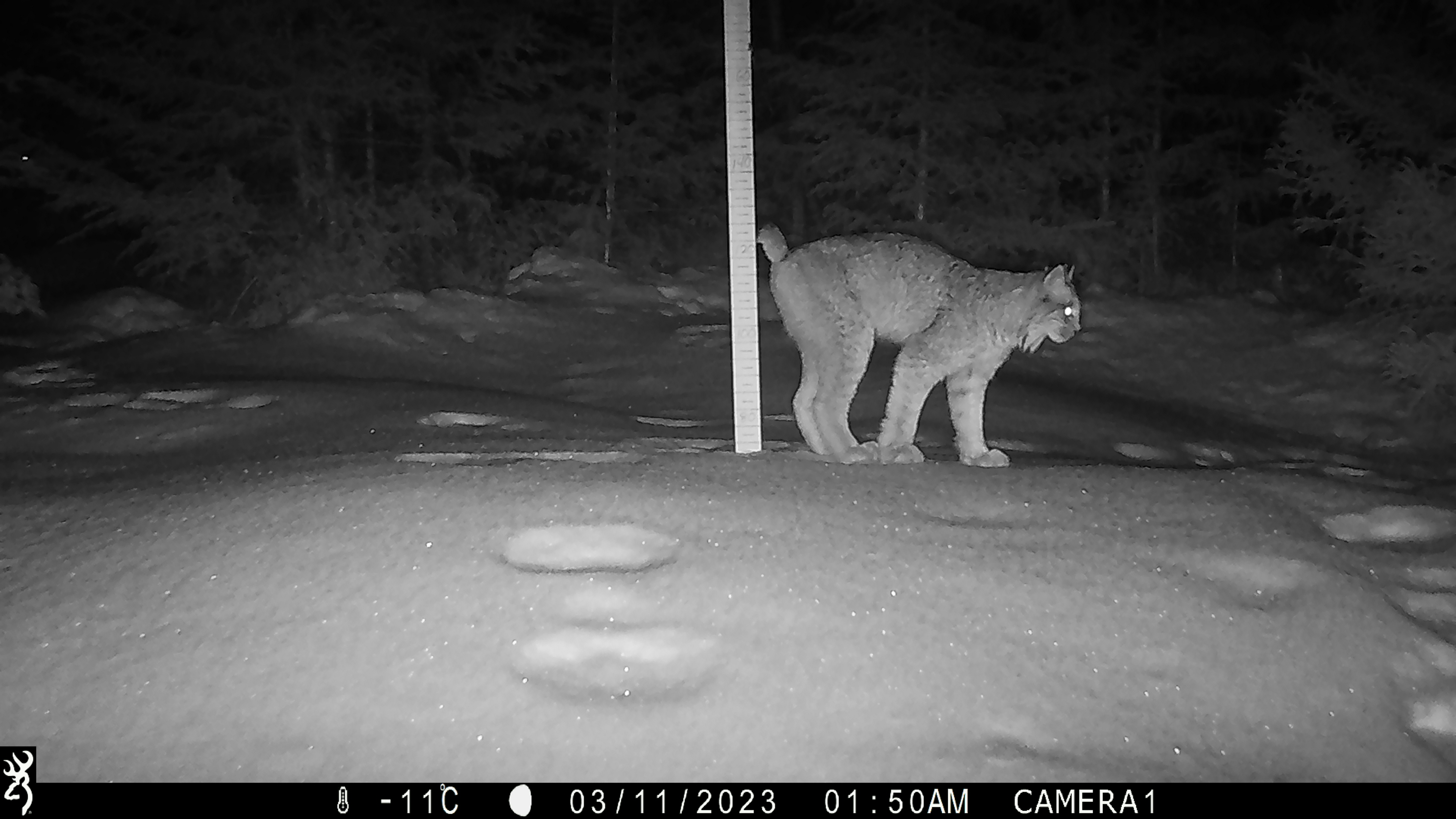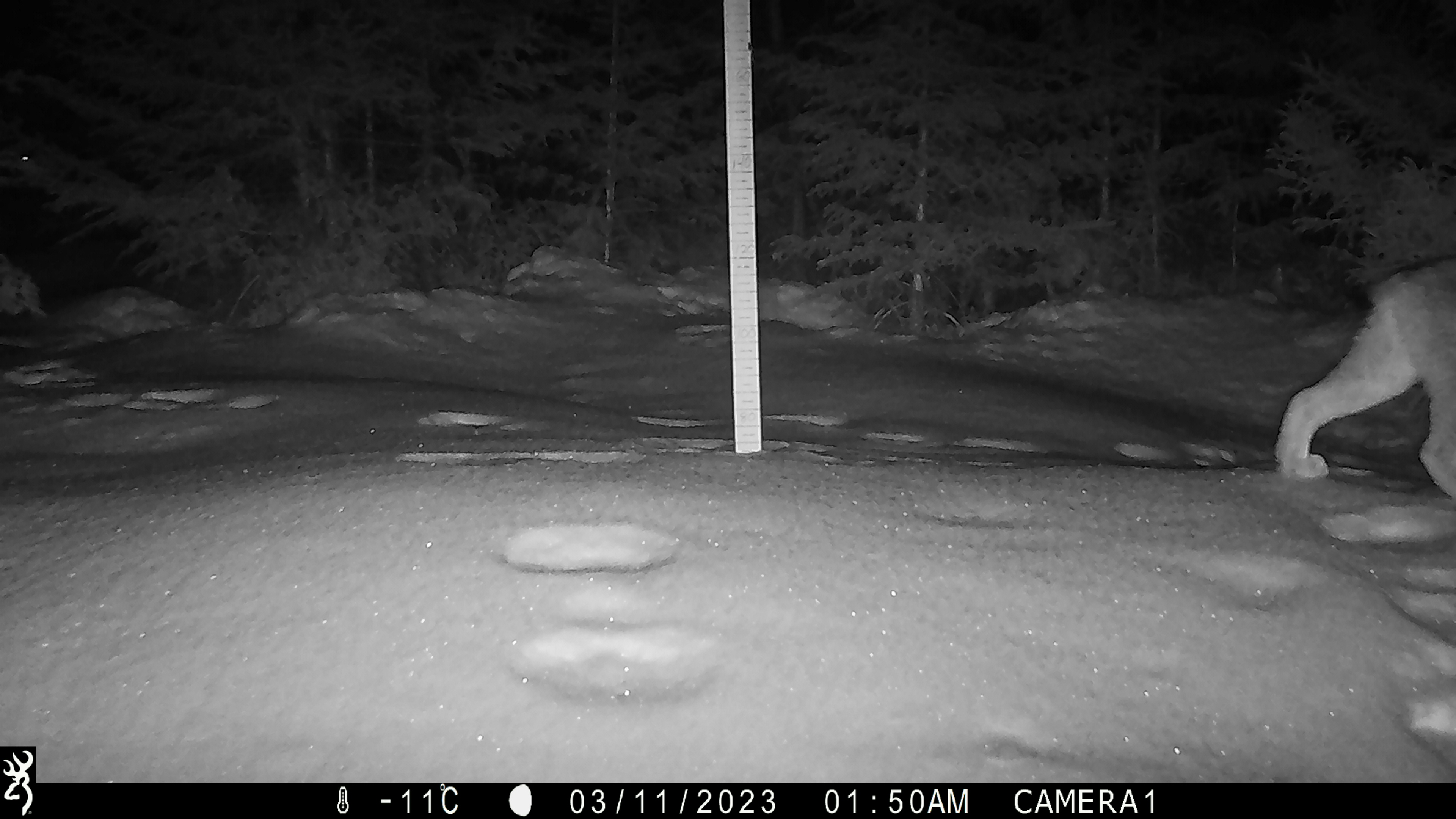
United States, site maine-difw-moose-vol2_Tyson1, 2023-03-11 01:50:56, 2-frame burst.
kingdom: Animalia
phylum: Chordata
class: Mammalia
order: Carnivora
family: Felidae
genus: Lynx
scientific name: Lynx canadensis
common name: canada lynx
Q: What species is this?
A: Canada lynx (Lynx canadensis).